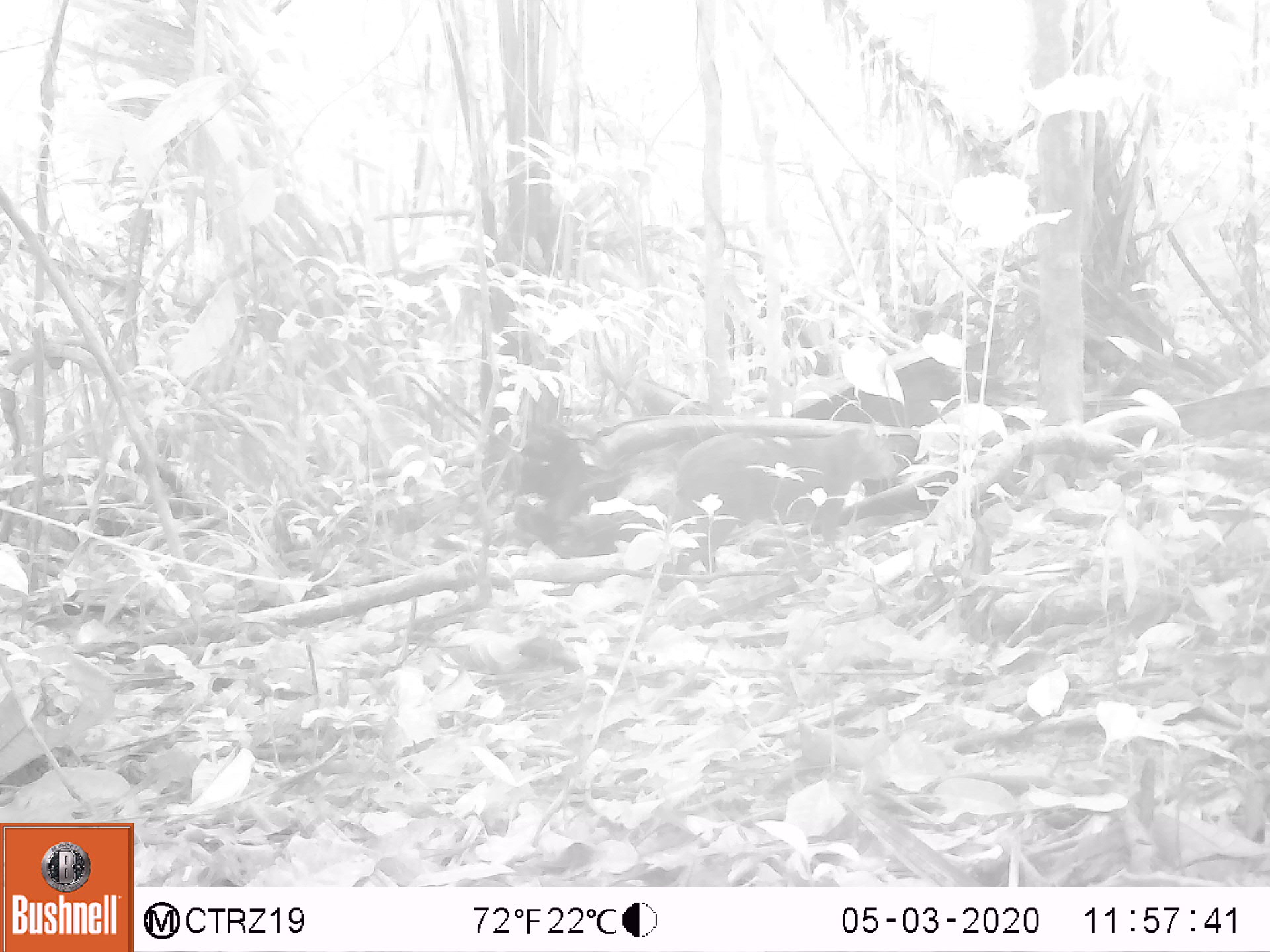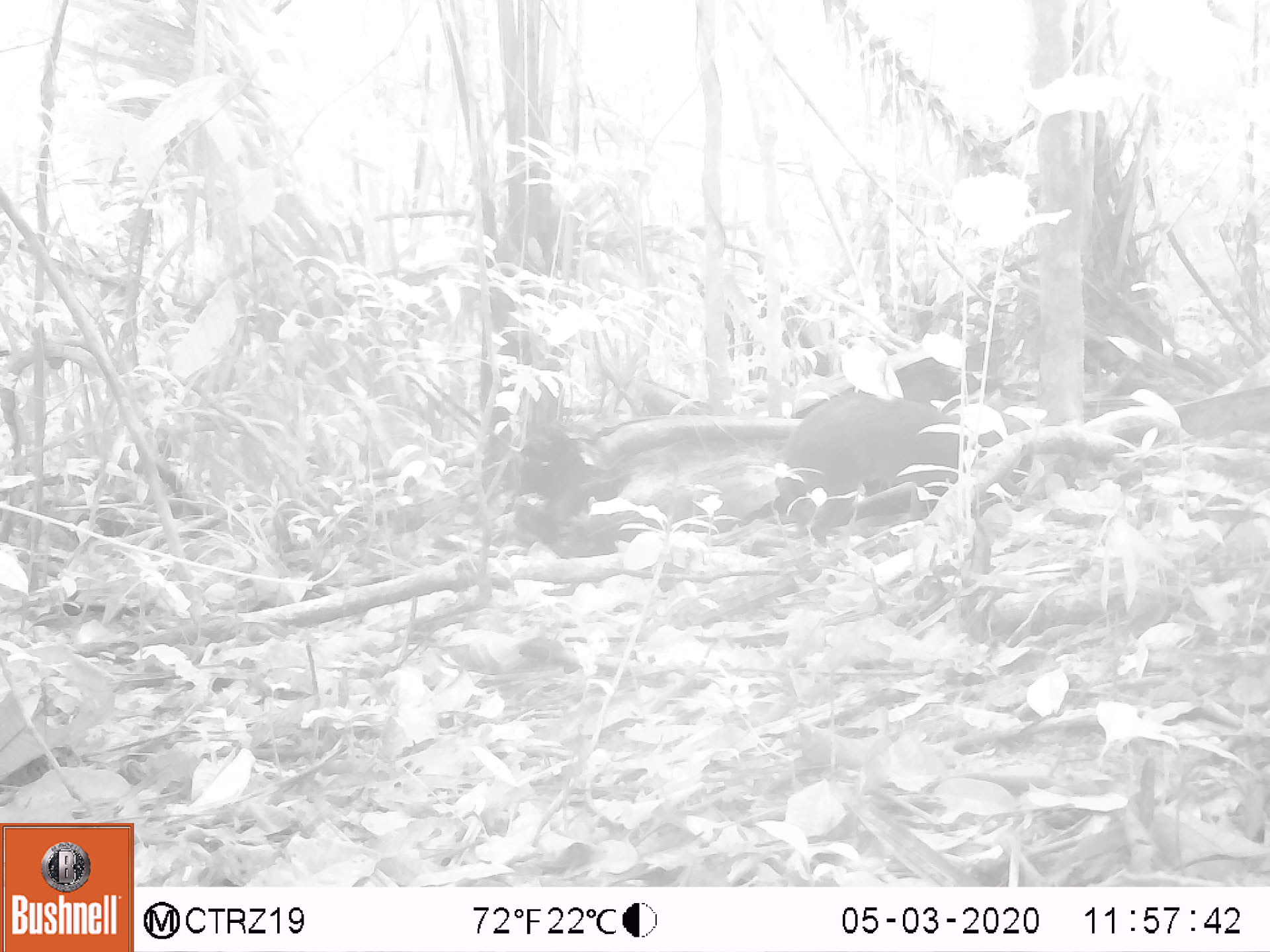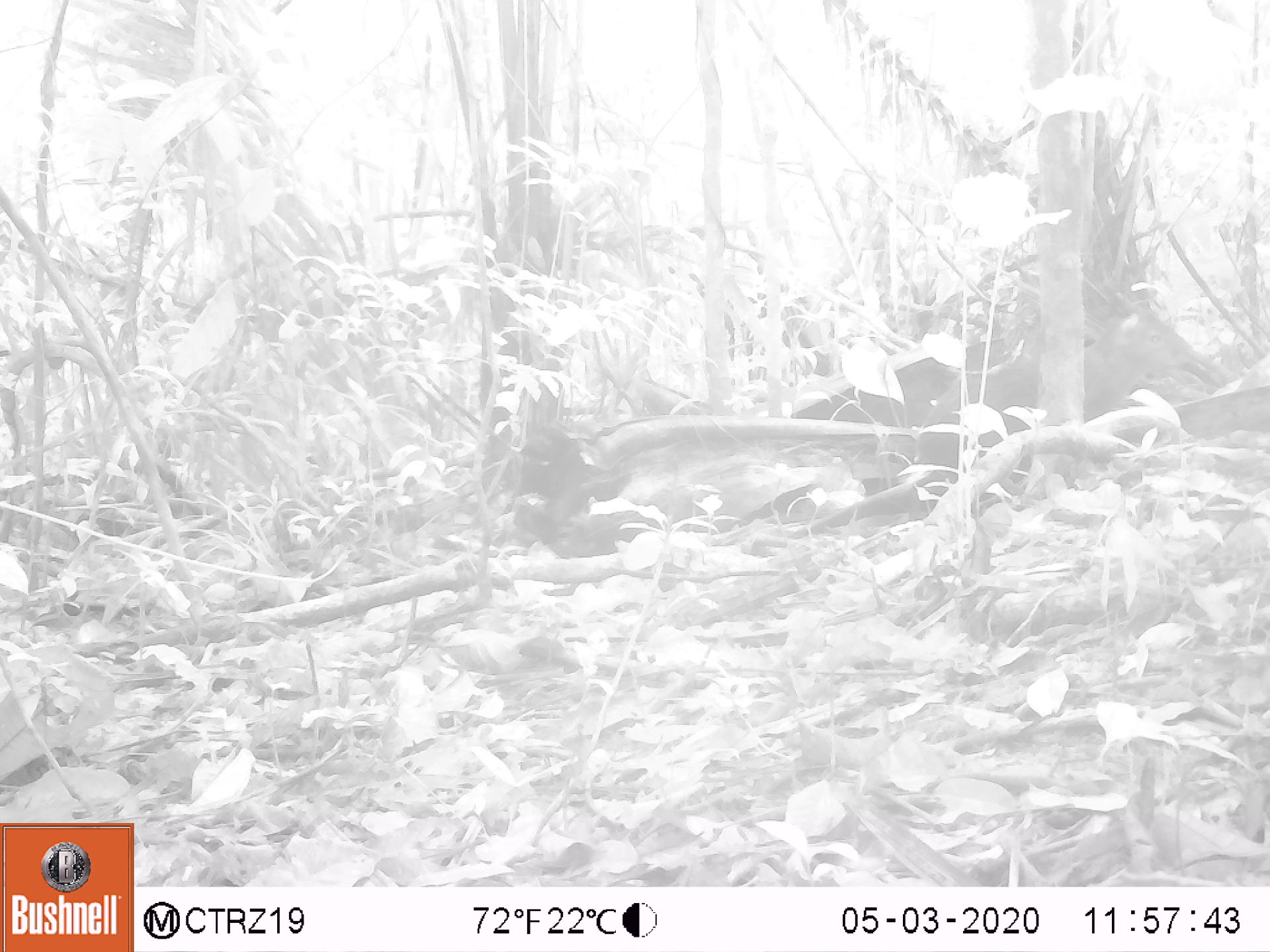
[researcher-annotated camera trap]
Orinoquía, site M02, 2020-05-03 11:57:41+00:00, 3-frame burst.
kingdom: Animalia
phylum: Chordata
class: Mammalia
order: Rodentia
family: Dasyproctidae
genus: Dasyprocta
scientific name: Dasyprocta fuliginosa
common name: black agouti